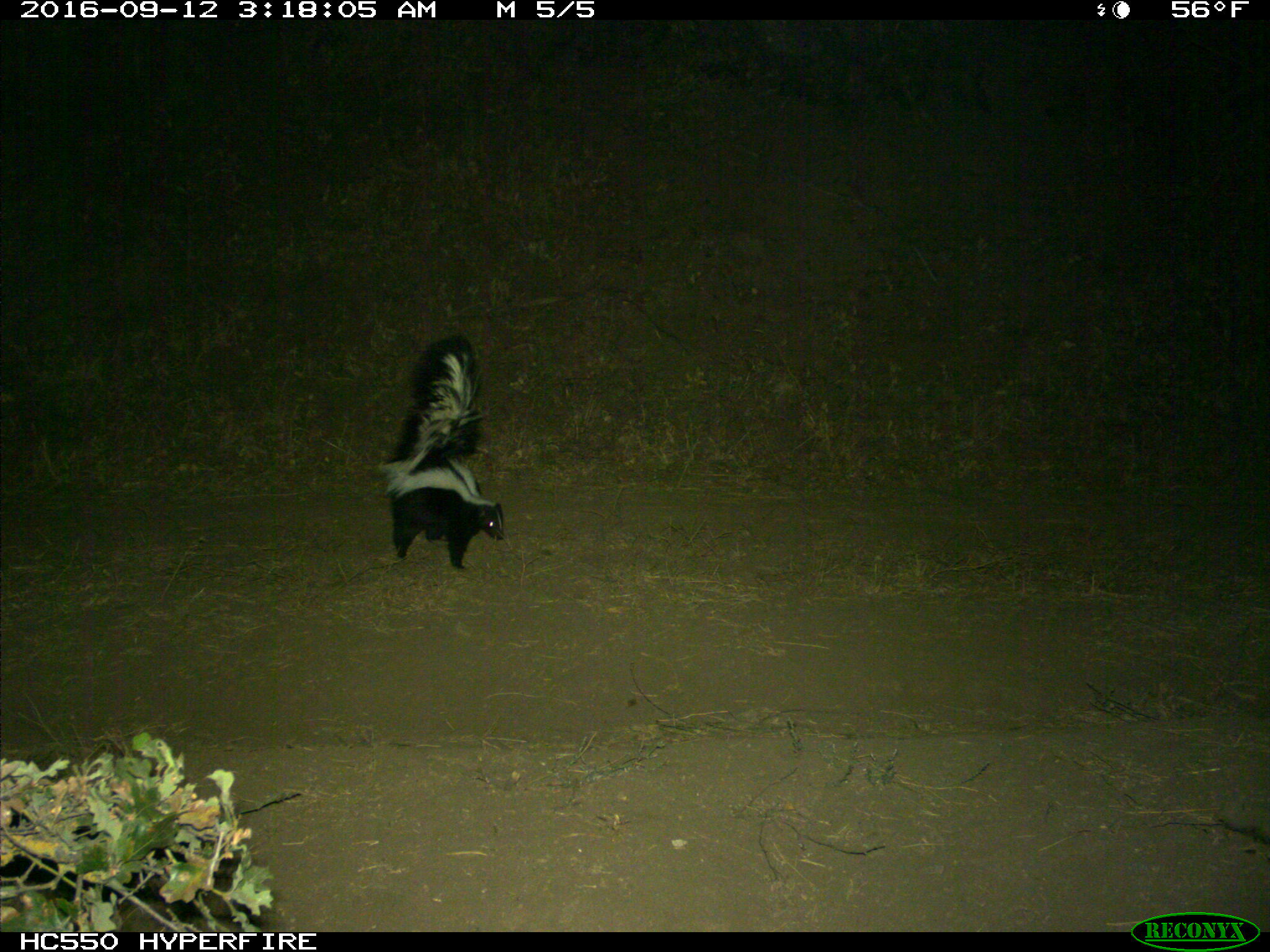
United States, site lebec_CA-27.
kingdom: Animalia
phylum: Chordata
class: Mammalia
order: Carnivora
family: Mephitidae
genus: Mephitis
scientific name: Mephitis mephitis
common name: striped skunk